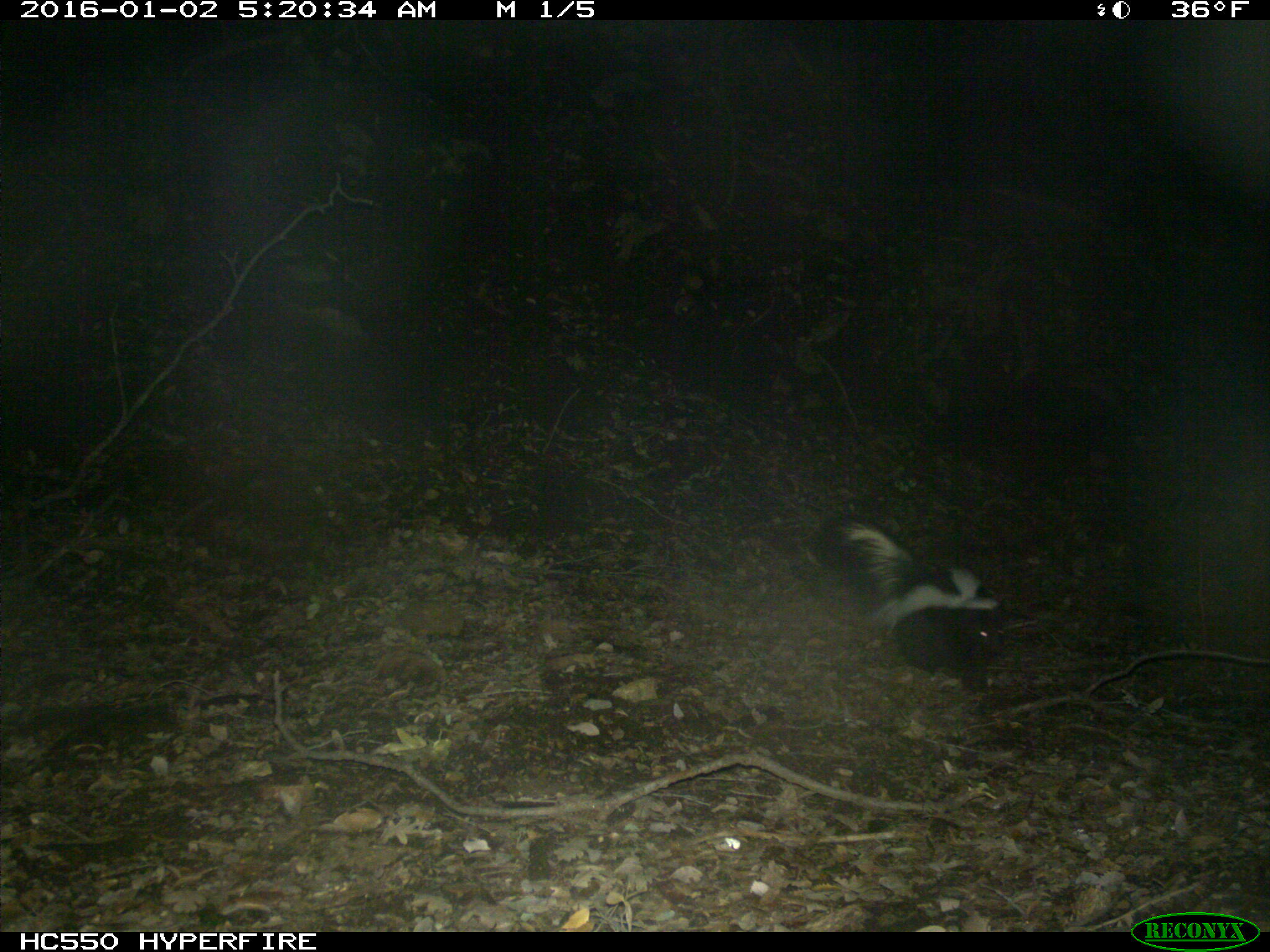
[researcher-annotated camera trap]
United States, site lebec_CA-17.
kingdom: Animalia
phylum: Chordata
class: Mammalia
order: Carnivora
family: Mephitidae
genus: Mephitis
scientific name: Mephitis mephitis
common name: striped skunk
Mephitis mephitis (striped skunk).